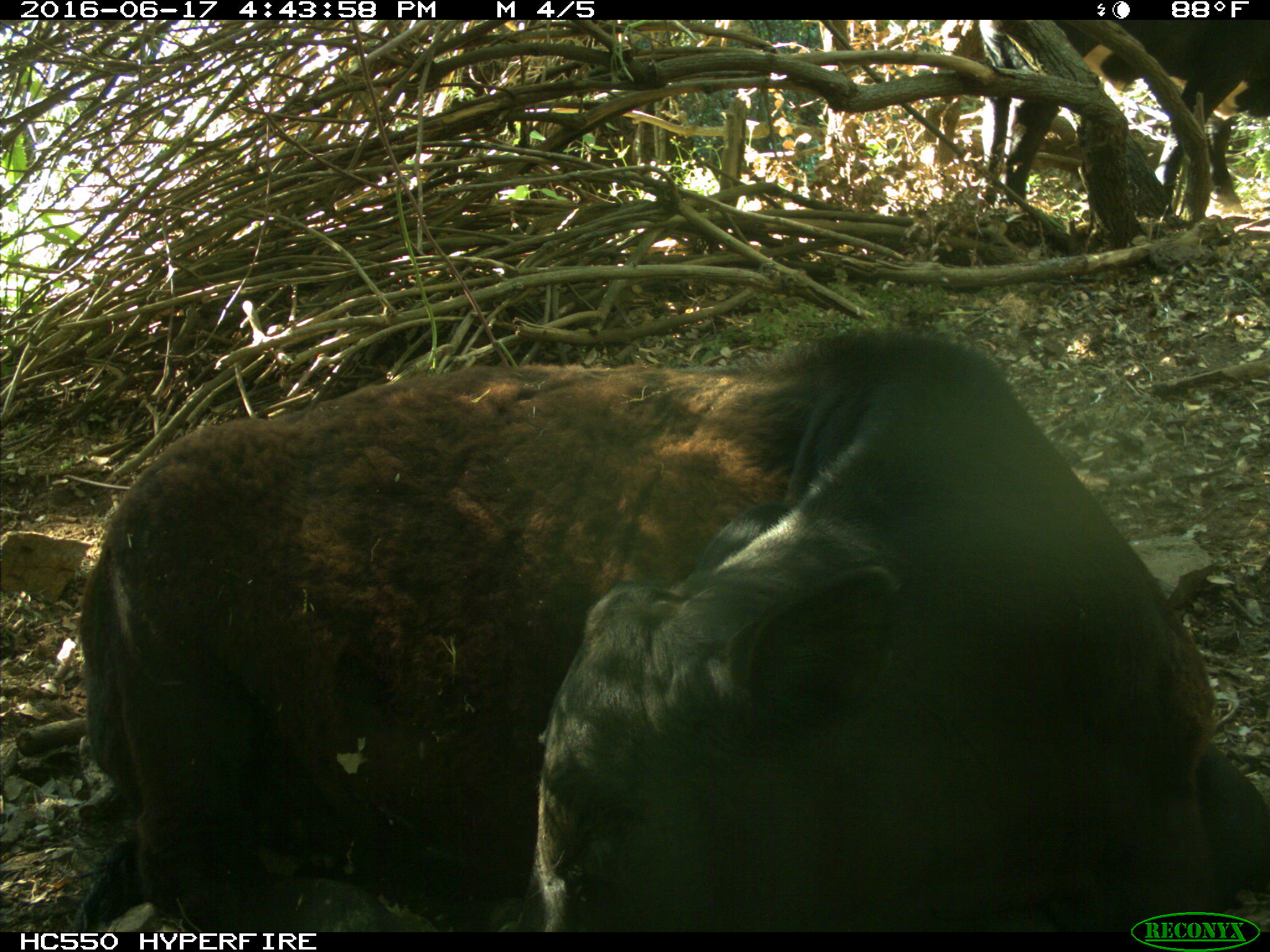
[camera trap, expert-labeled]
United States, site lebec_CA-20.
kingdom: Animalia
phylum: Chordata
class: Mammalia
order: Artiodactyla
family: Bovidae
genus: Bos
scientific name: Bos taurus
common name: domestic cow